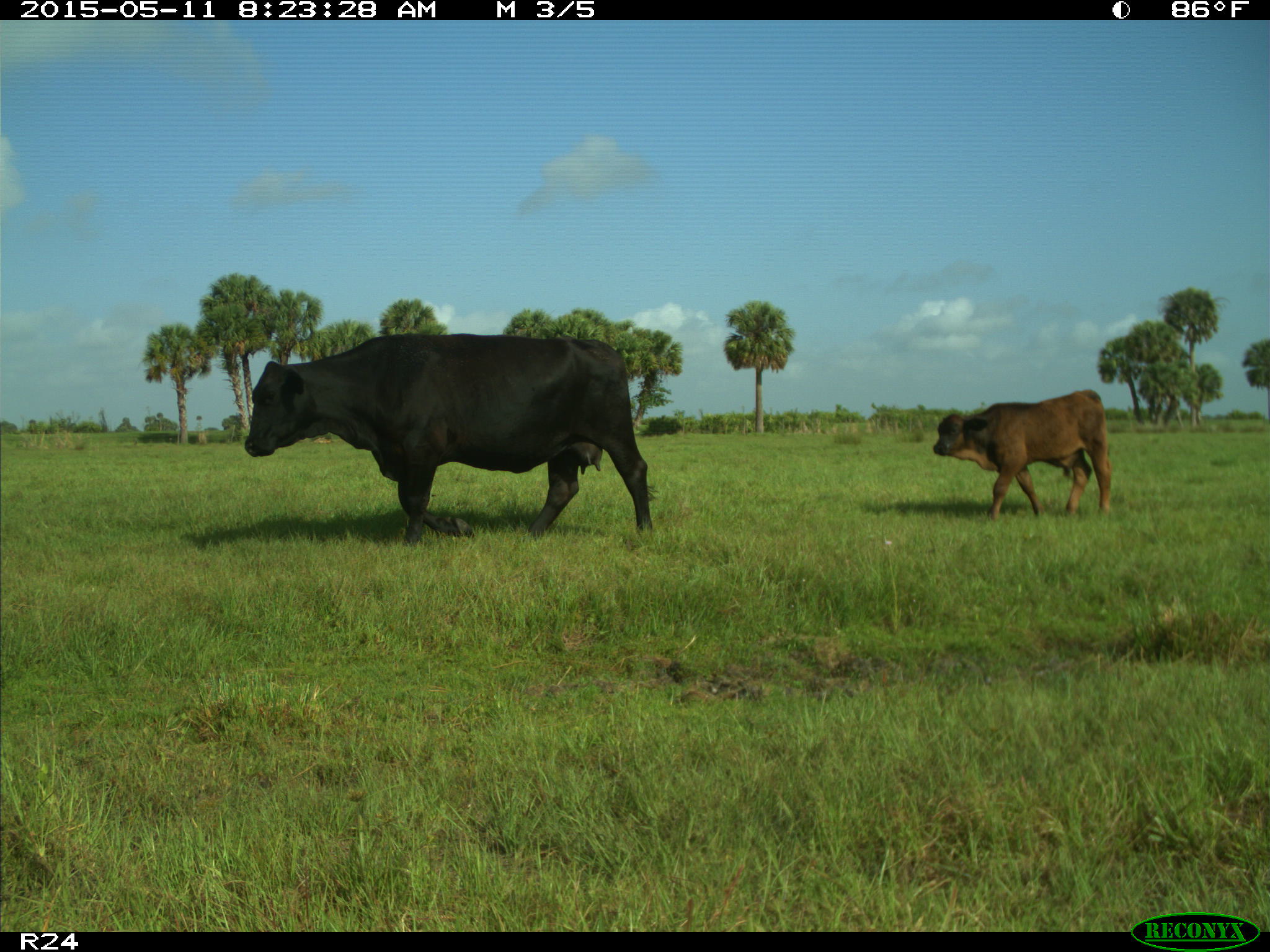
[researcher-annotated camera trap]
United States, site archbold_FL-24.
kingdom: Animalia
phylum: Chordata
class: Mammalia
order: Artiodactyla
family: Bovidae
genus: Bos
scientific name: Bos taurus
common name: domestic cow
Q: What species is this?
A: Bos taurus (domestic cow).